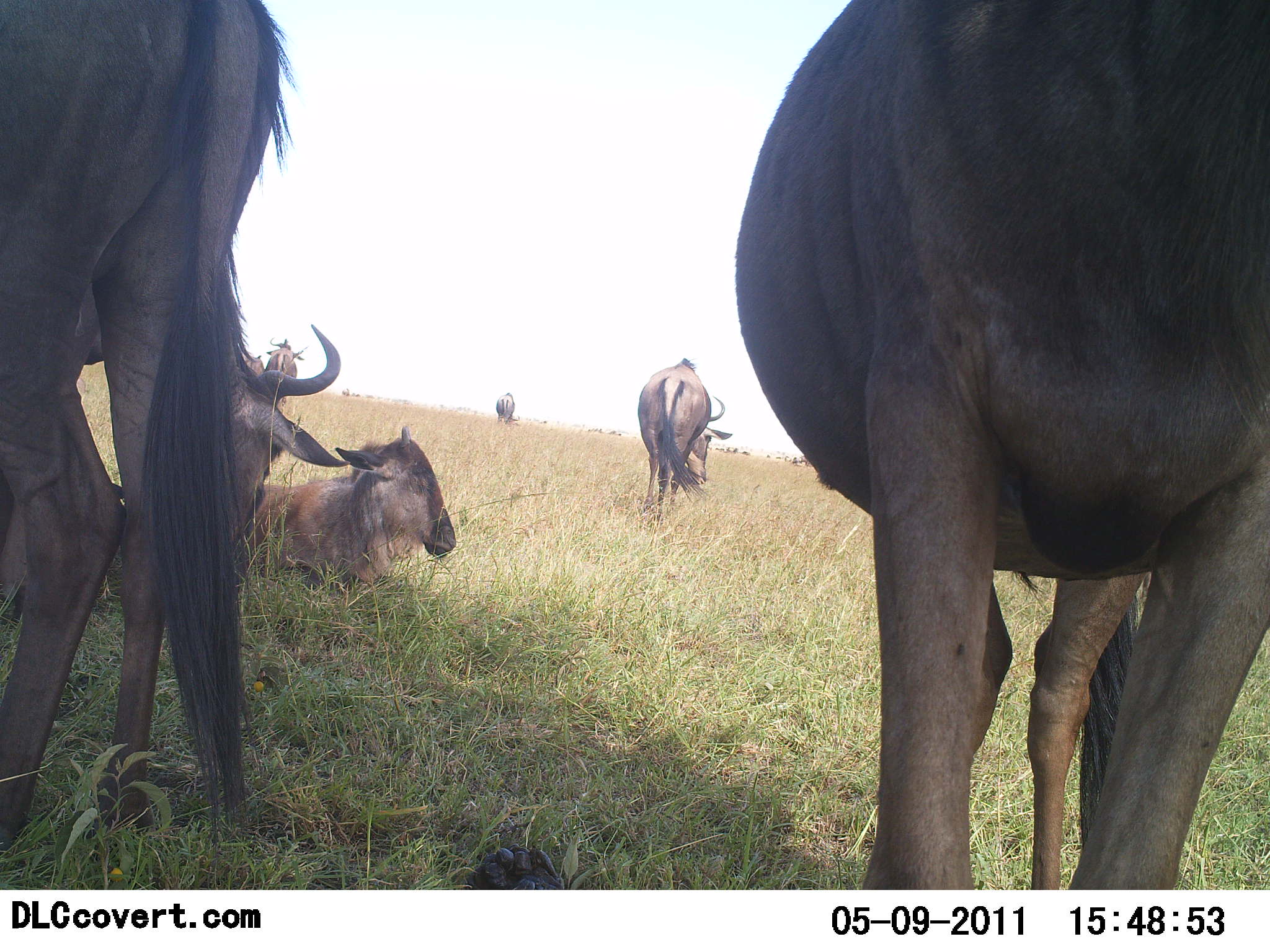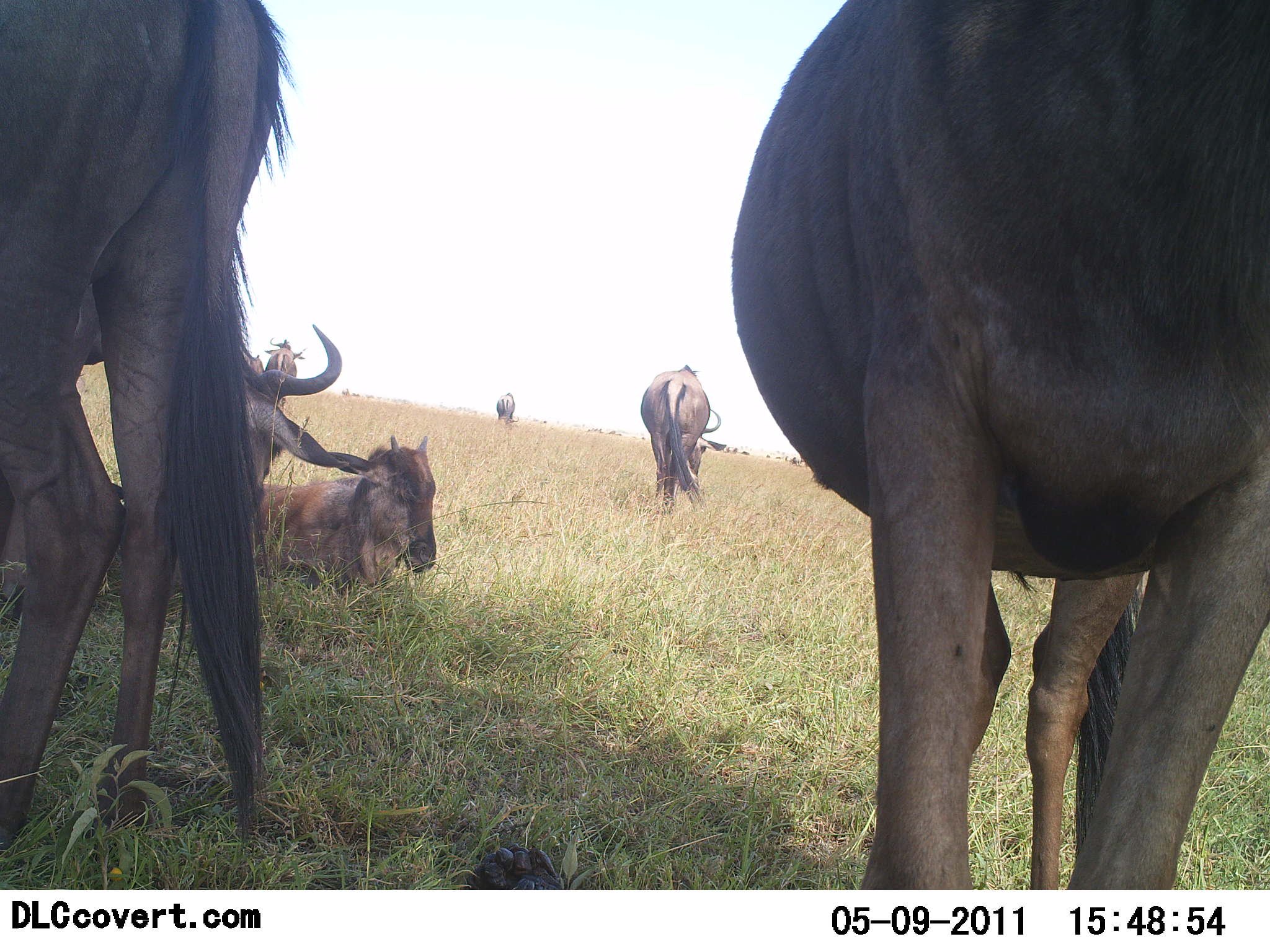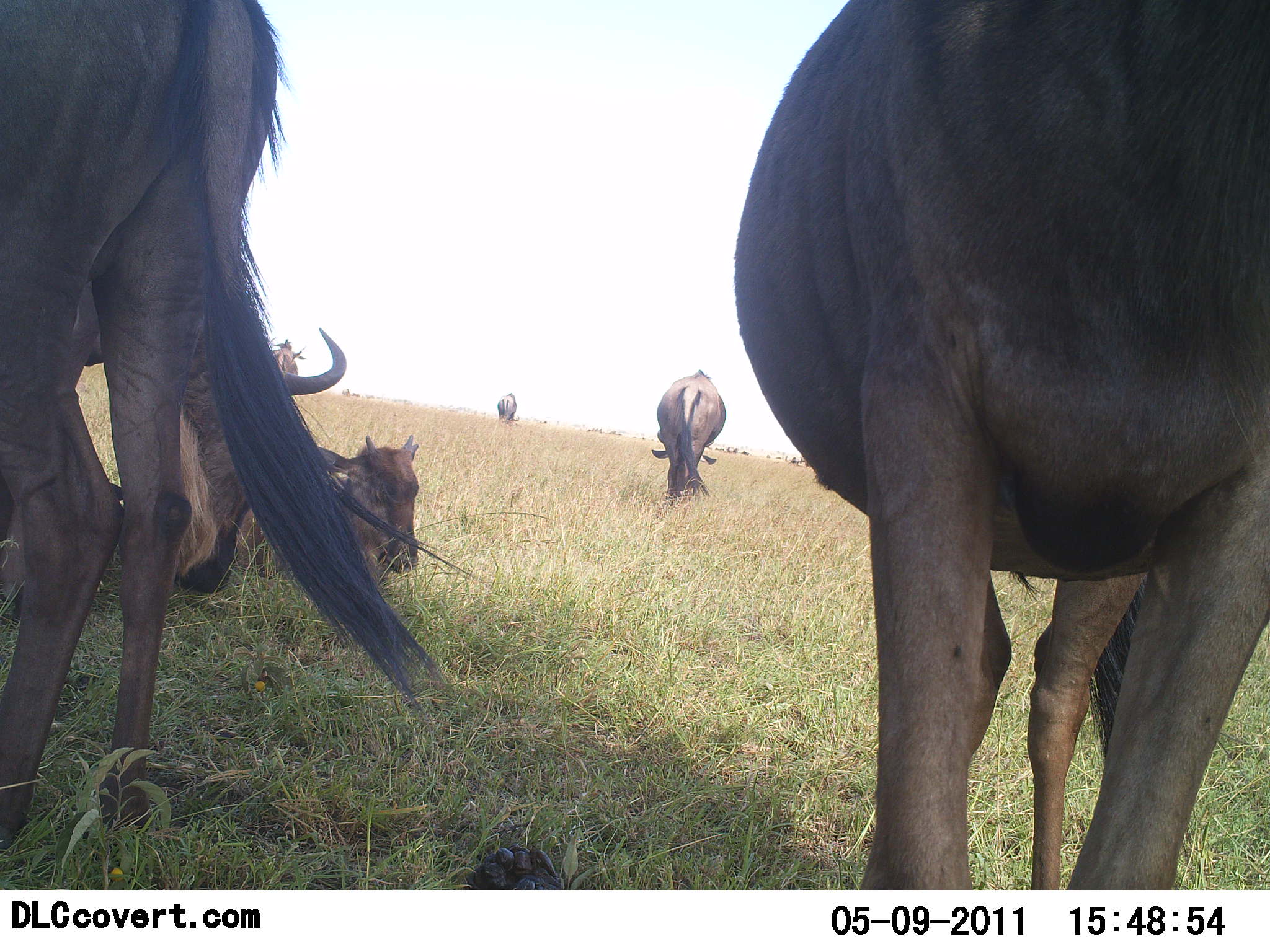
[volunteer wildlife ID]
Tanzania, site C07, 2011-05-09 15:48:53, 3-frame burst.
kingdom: Animalia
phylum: Chordata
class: Mammalia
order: Artiodactyla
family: Bovidae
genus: Connochaetes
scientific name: Connochaetes taurinus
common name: blue wildebeest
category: wildebeest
Wildebeest (blue wildebeest) (Connochaetes taurinus), count 6. Behavior (volunteer vote fractions): standing 86%, resting 71%, moving 7%, interacting 0%. Young present (vote fraction): 36%. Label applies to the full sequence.